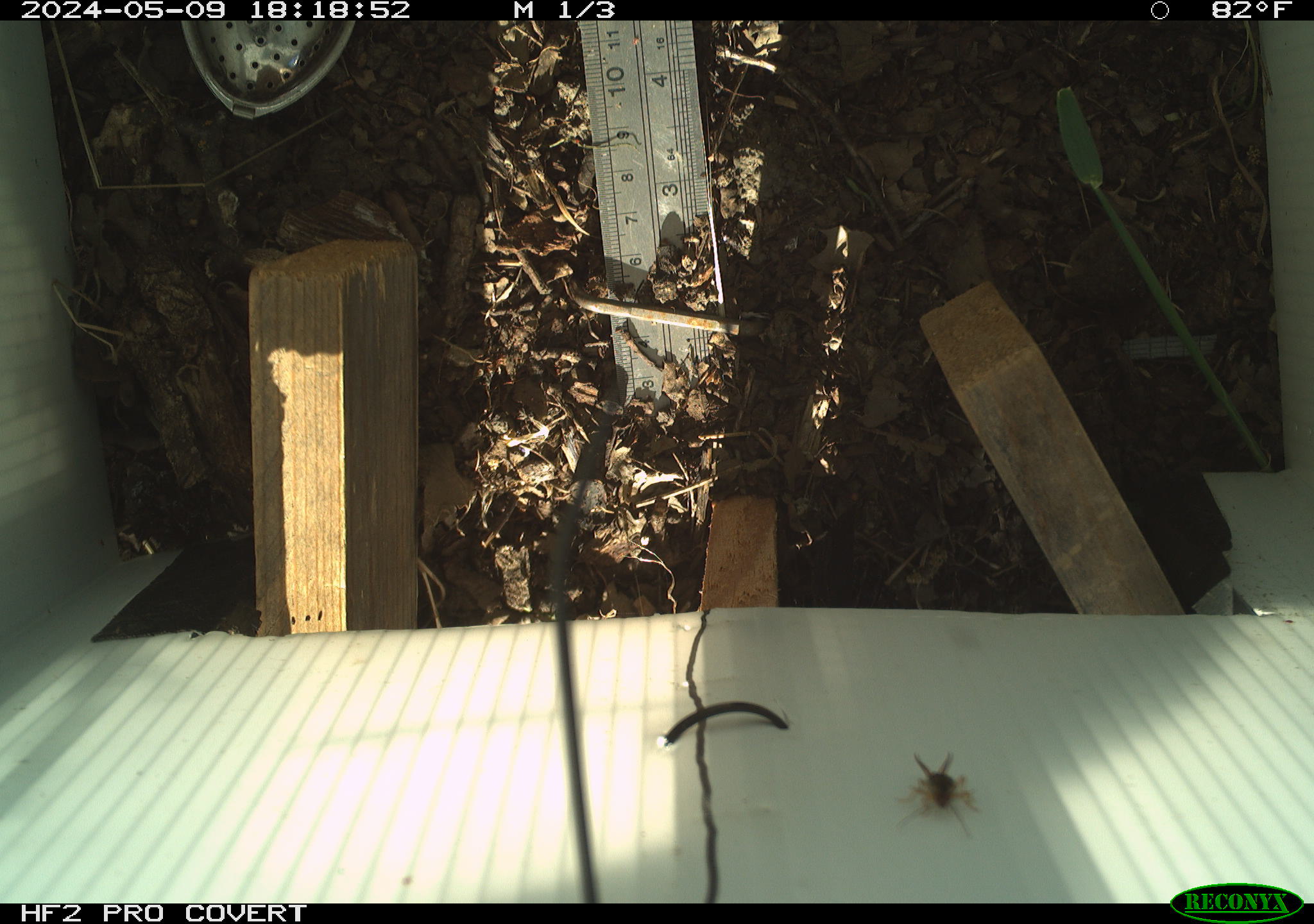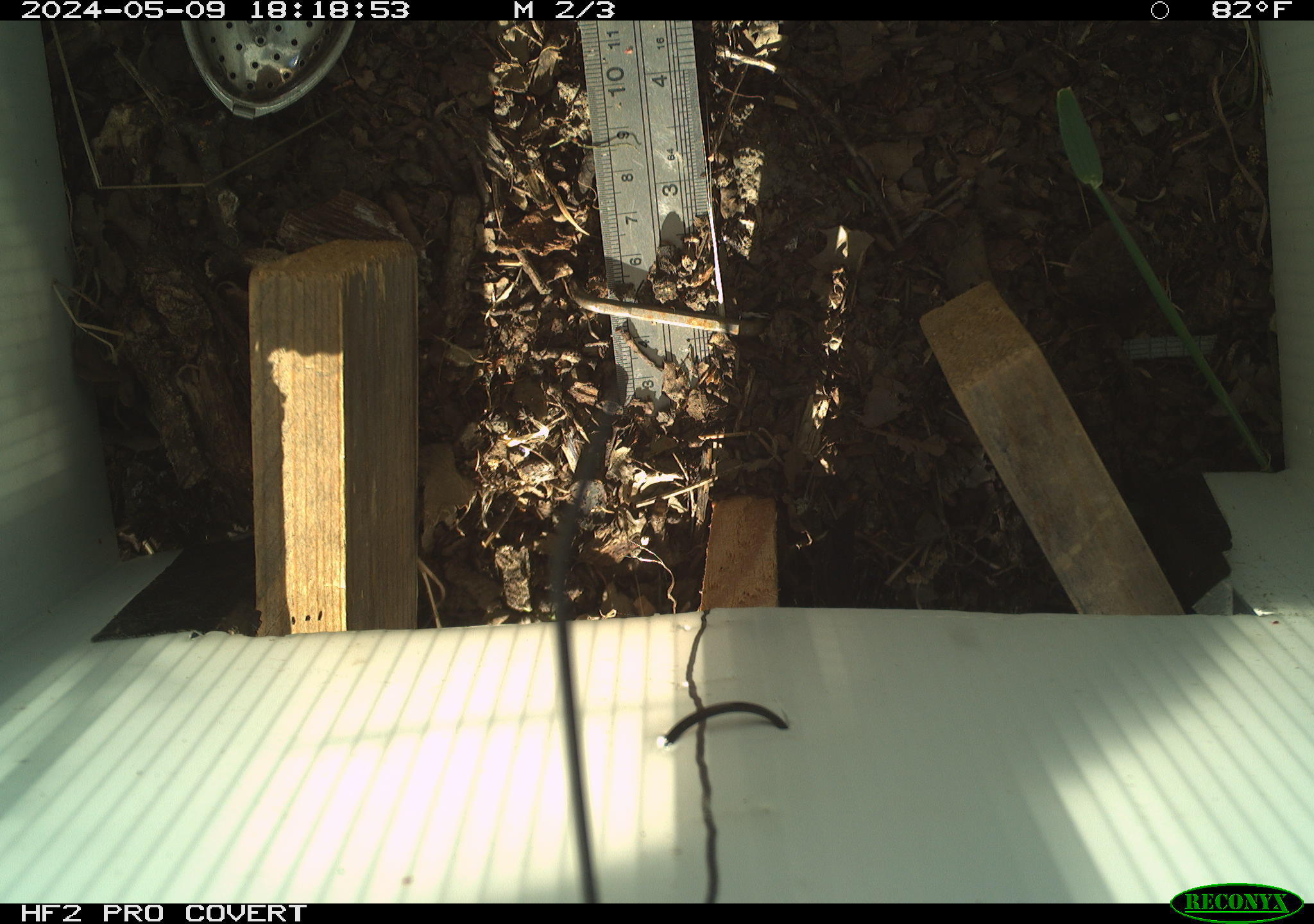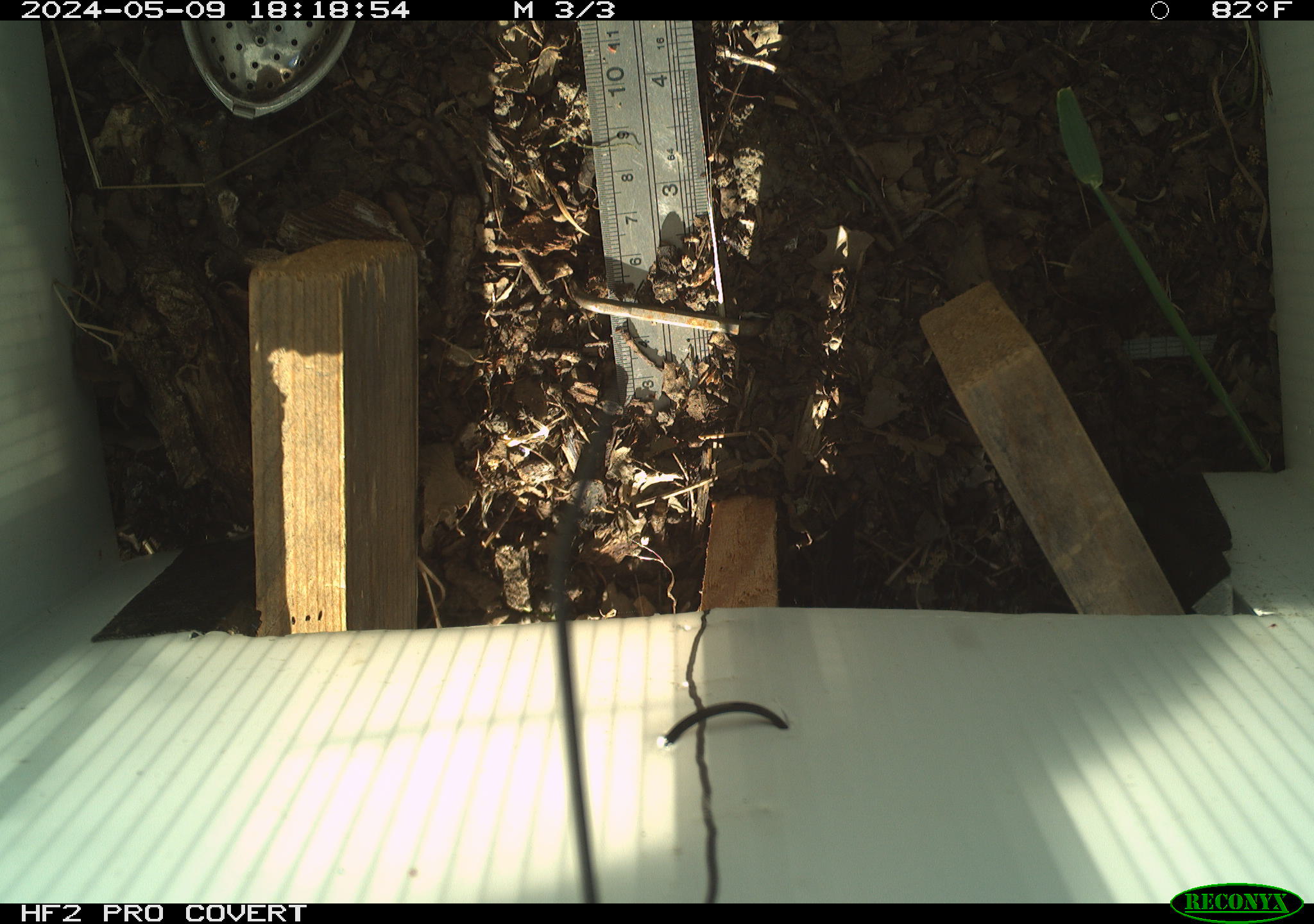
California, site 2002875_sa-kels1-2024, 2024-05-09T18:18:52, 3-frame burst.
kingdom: Animalia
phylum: Arthropoda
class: Insecta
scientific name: Insecta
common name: insect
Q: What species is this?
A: Insect (Insecta).